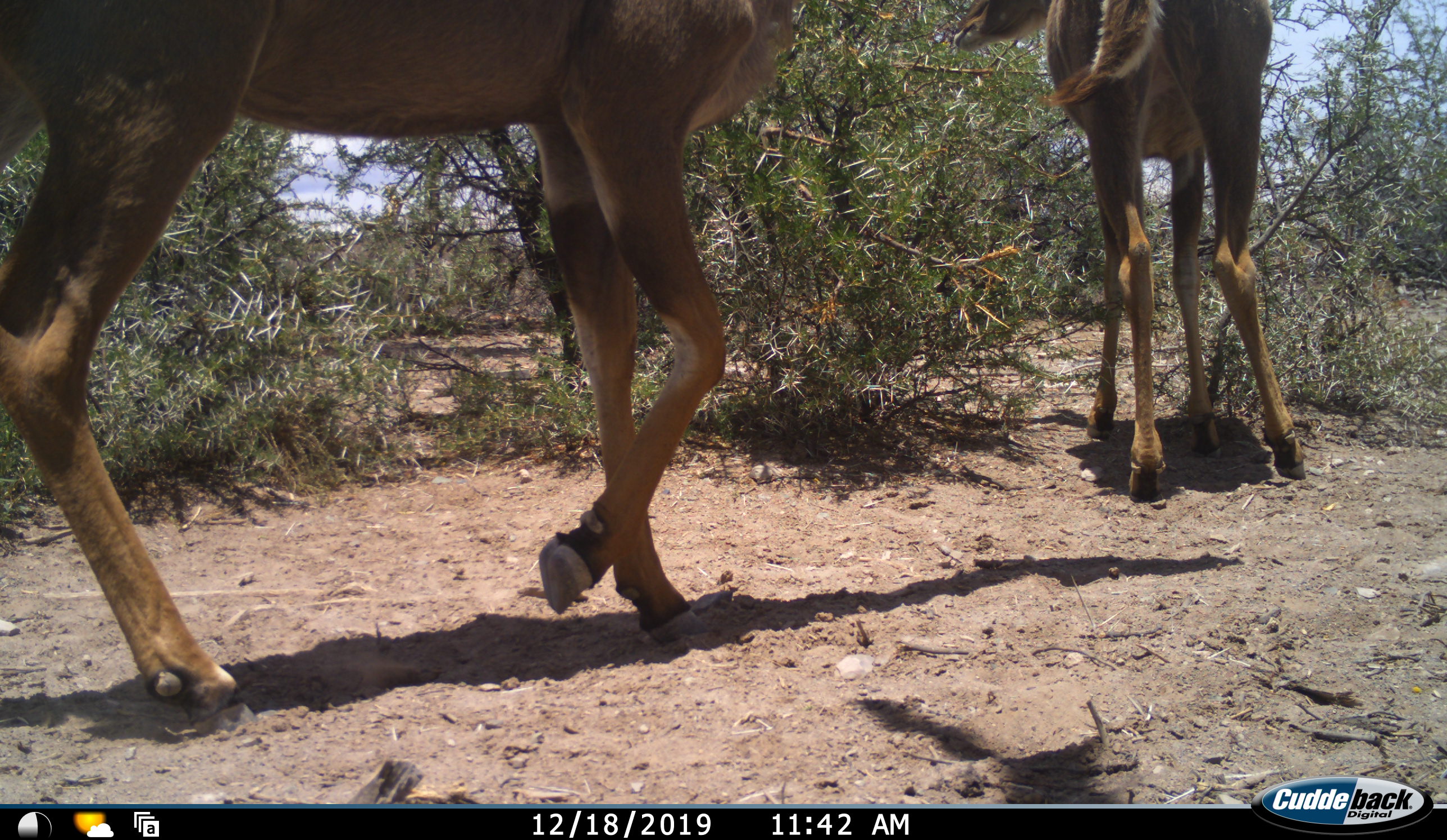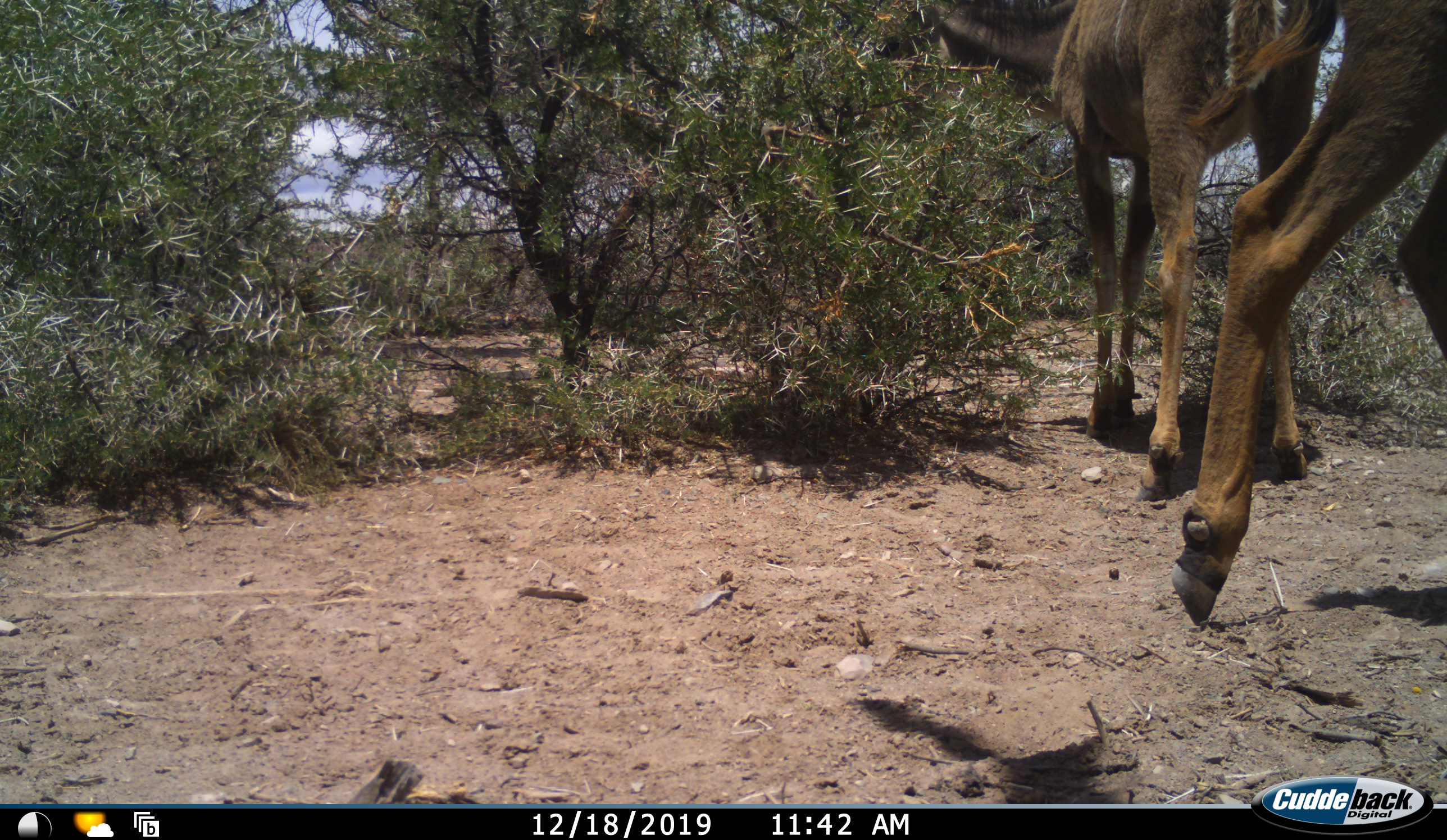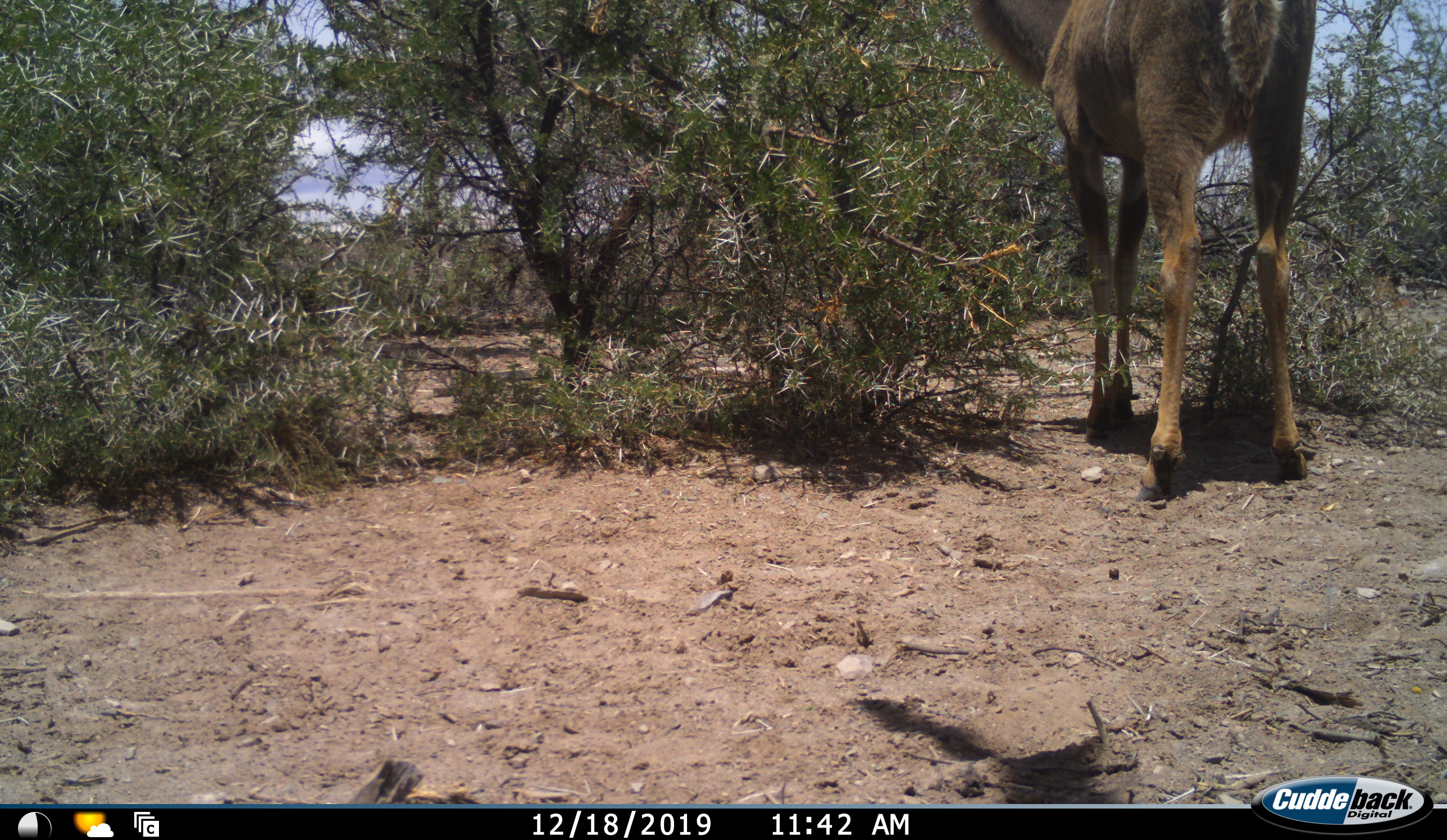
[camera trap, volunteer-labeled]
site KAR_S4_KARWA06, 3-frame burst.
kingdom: Animalia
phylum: Chordata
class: Mammalia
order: Artiodactyla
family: Bovidae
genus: Tragelaphus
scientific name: Tragelaphus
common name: kudu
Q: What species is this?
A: Kudu (Tragelaphus).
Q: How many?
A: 2.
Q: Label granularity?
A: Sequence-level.